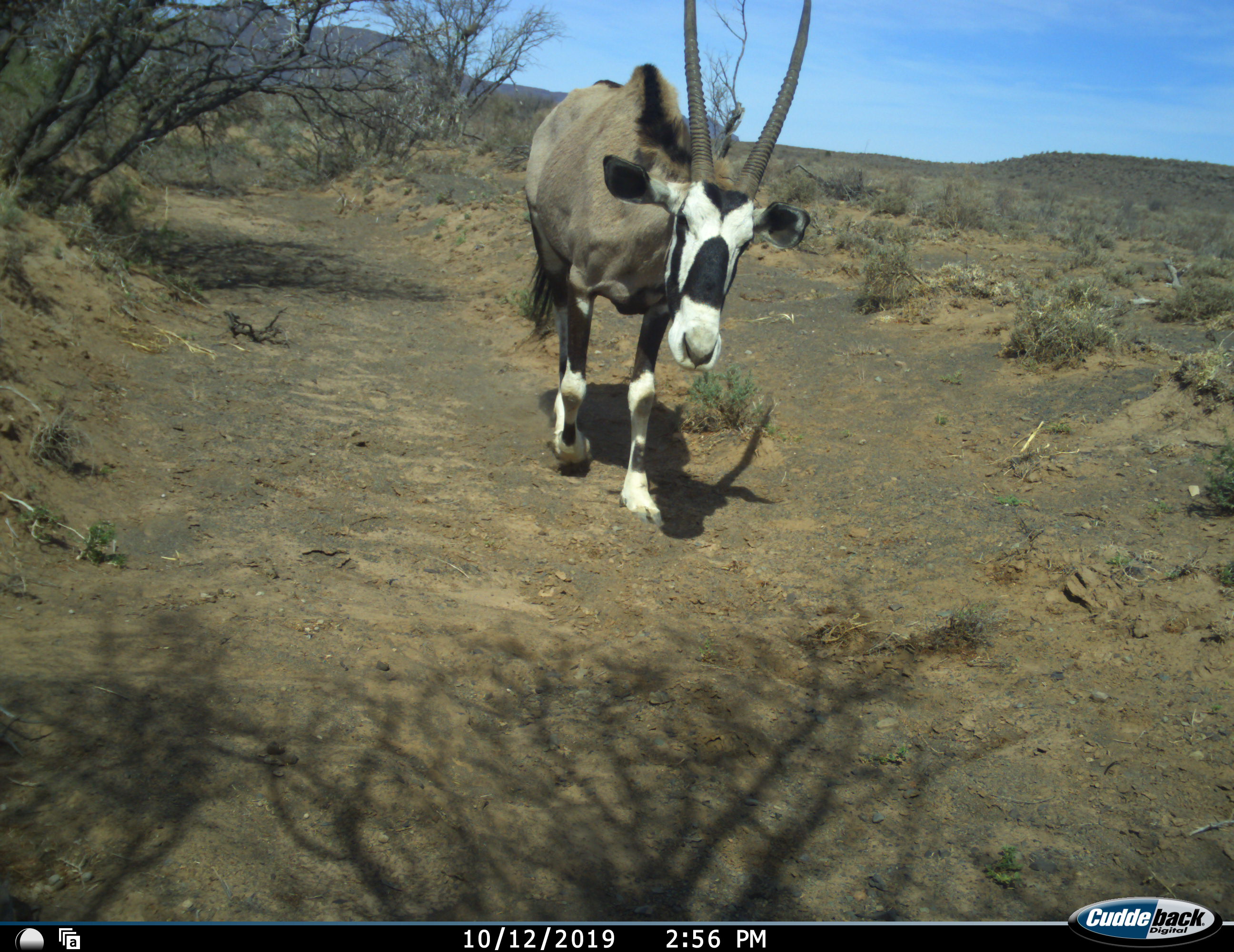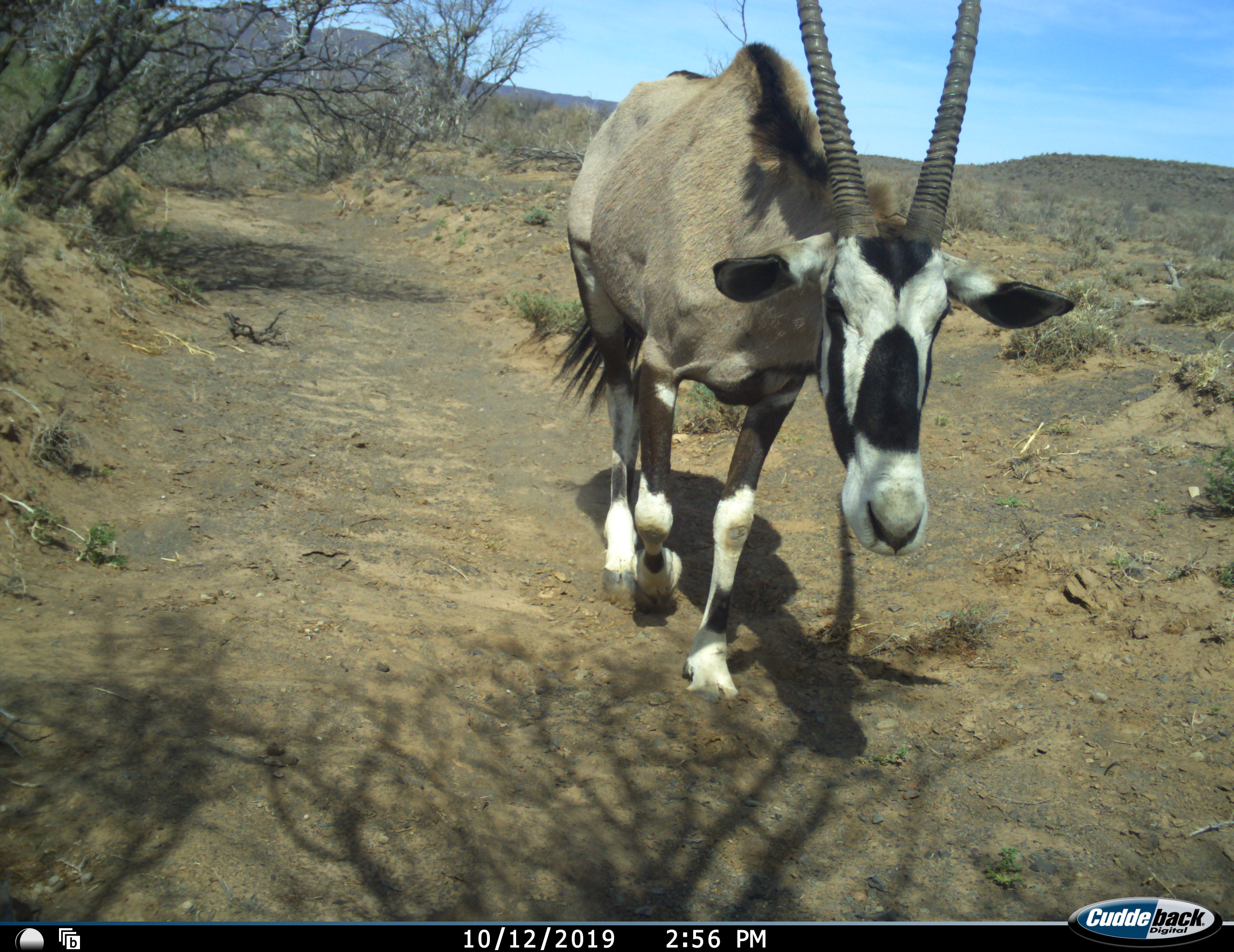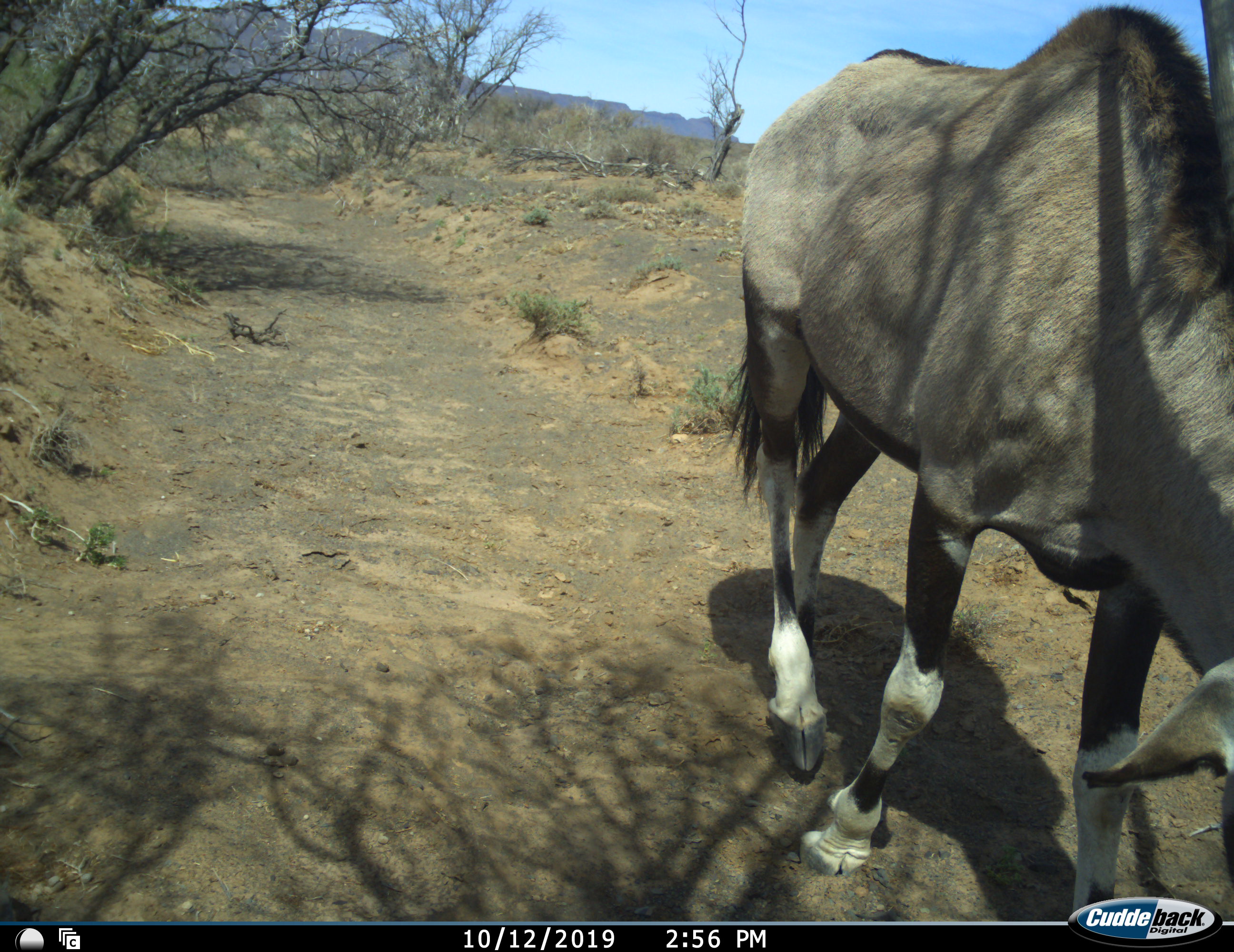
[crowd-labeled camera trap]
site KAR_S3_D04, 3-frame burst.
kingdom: Animalia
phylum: Chordata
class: Mammalia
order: Artiodactyla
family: Bovidae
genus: Oryx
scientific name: Oryx gazella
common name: gemsbok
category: oryx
Oryx (gemsbok) (Oryx gazella), count 1. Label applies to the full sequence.